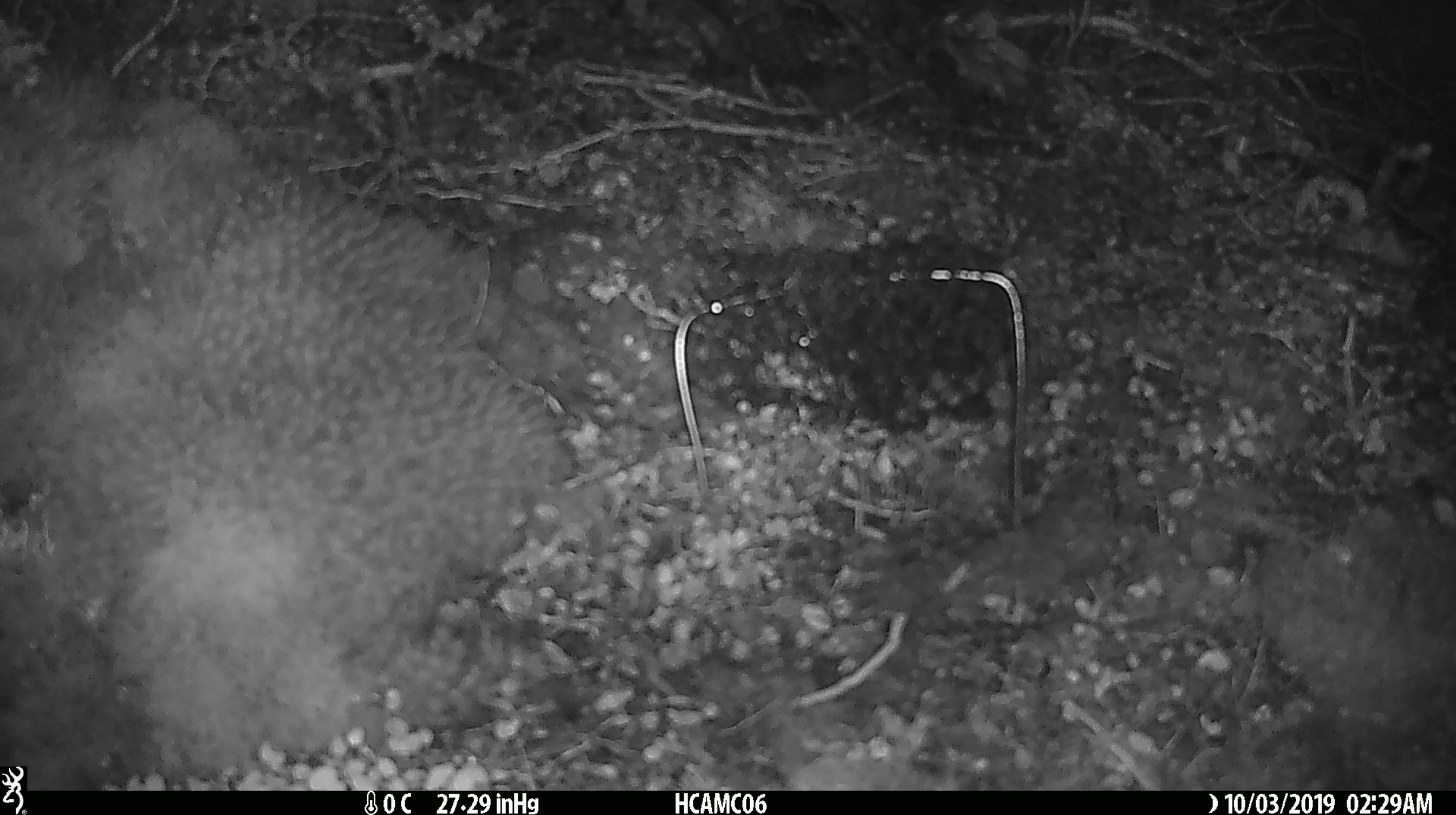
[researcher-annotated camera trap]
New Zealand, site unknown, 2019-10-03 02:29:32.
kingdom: Animalia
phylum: Chordata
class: Mammalia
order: Rodentia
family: Muridae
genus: Mus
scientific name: Mus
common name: mouse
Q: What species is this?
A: Mouse (Mus).